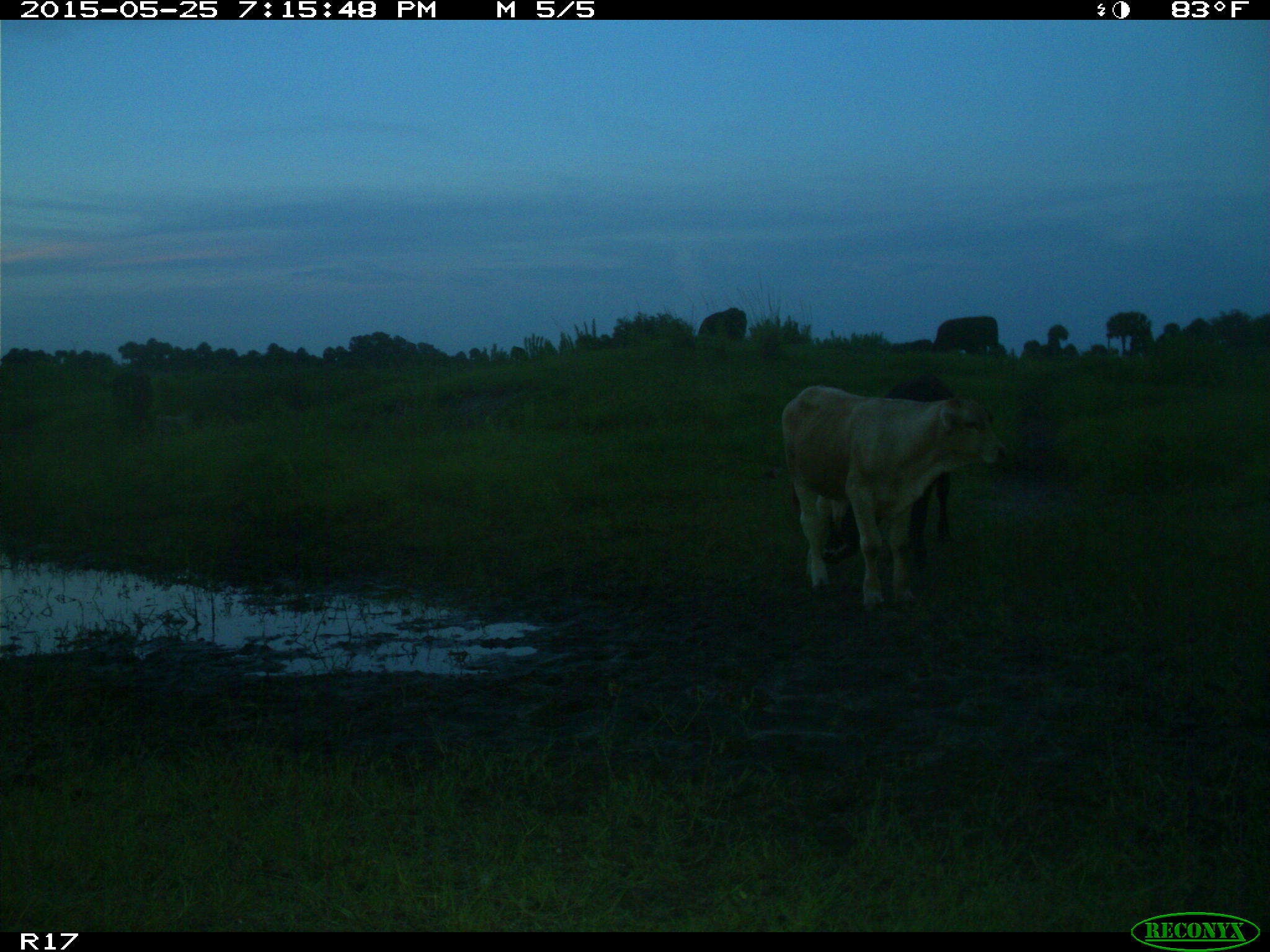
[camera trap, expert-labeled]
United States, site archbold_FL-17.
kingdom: Animalia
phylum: Chordata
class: Mammalia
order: Artiodactyla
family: Bovidae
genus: Bos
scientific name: Bos taurus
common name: domestic cow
Bos taurus (domestic cow).